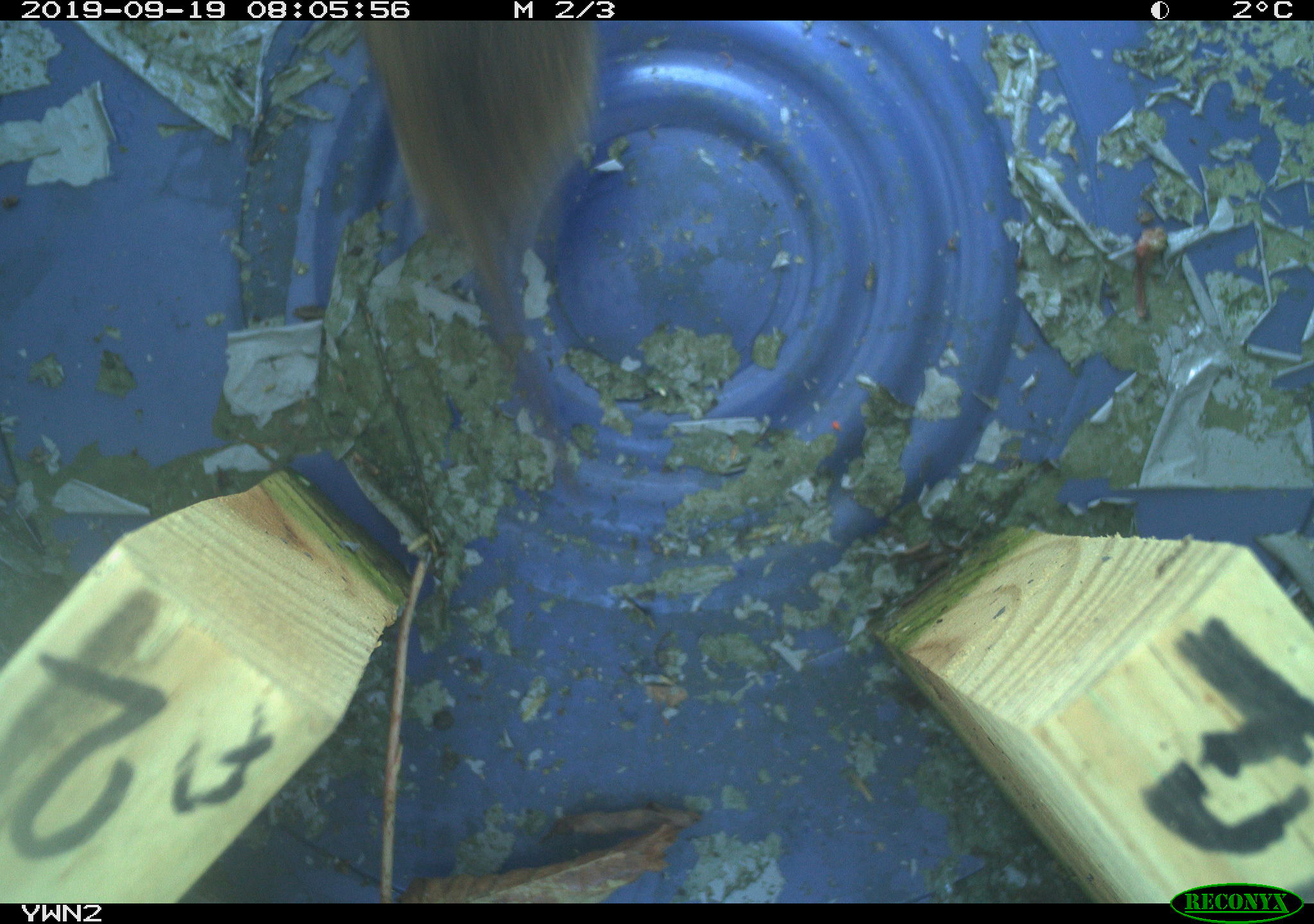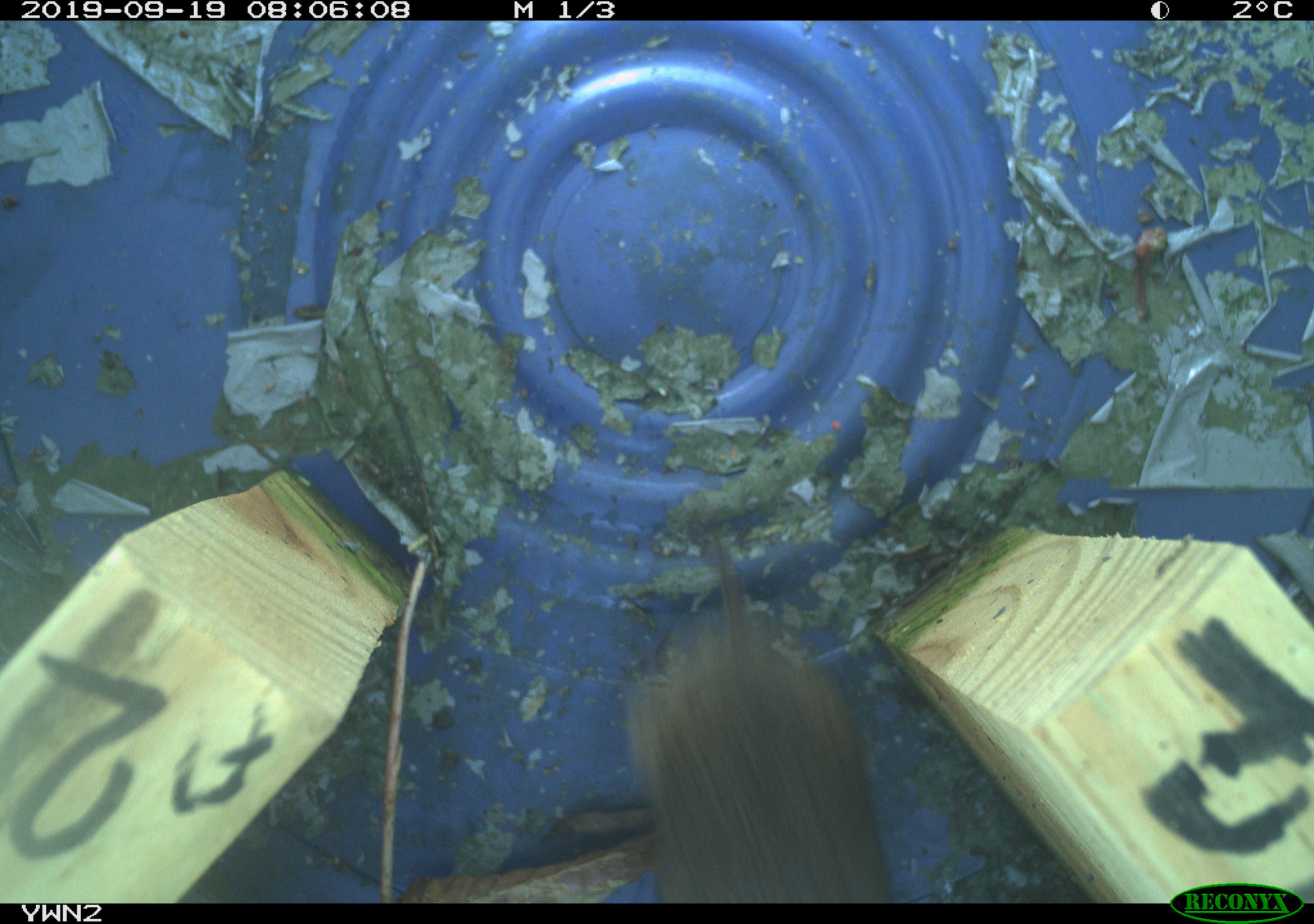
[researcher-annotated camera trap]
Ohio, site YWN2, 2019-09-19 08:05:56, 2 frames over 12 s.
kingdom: Animalia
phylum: Chordata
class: Mammalia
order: Rodentia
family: Cricetidae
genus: Microtus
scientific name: Microtus pennsylvanicus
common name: meadow vole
Meadow vole (Microtus pennsylvanicus).